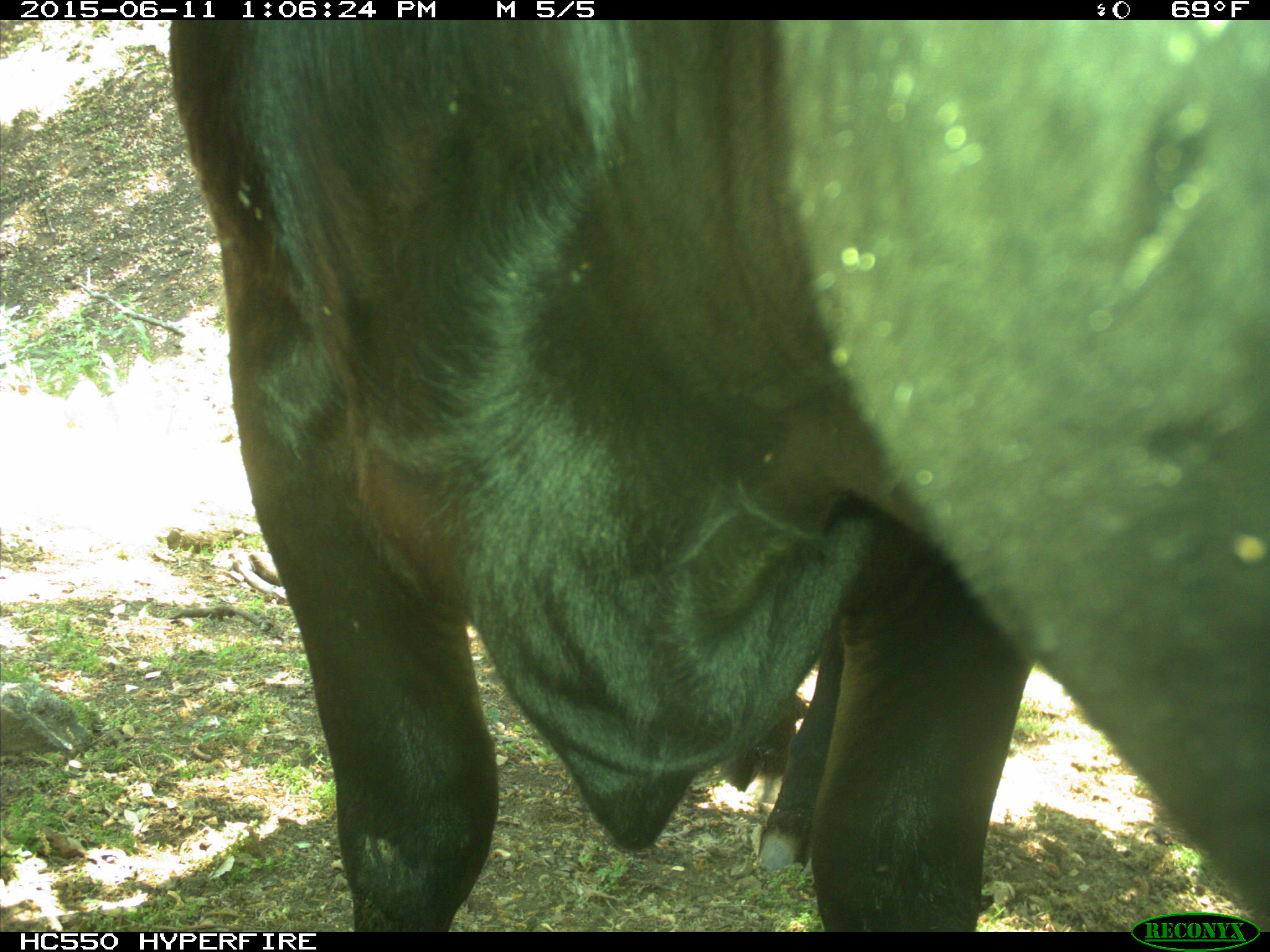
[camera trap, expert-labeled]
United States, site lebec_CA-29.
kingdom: Animalia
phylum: Chordata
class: Mammalia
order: Artiodactyla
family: Bovidae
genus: Bos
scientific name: Bos taurus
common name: domestic cow